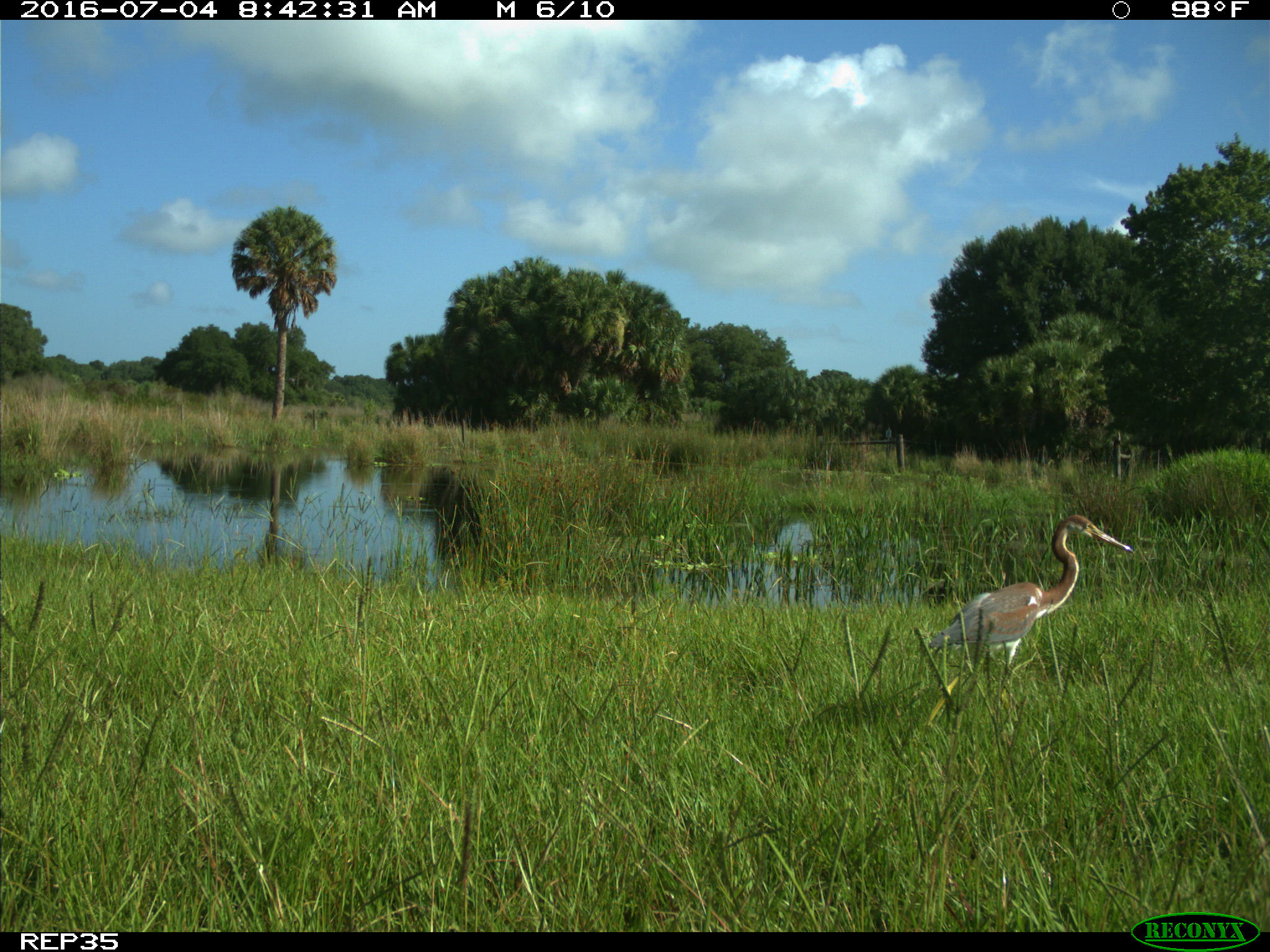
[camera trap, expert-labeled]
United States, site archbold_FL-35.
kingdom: Animalia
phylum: Chordata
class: Aves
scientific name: Aves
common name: birds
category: unidentified bird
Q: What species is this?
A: Unidentified bird (birds) (Aves).